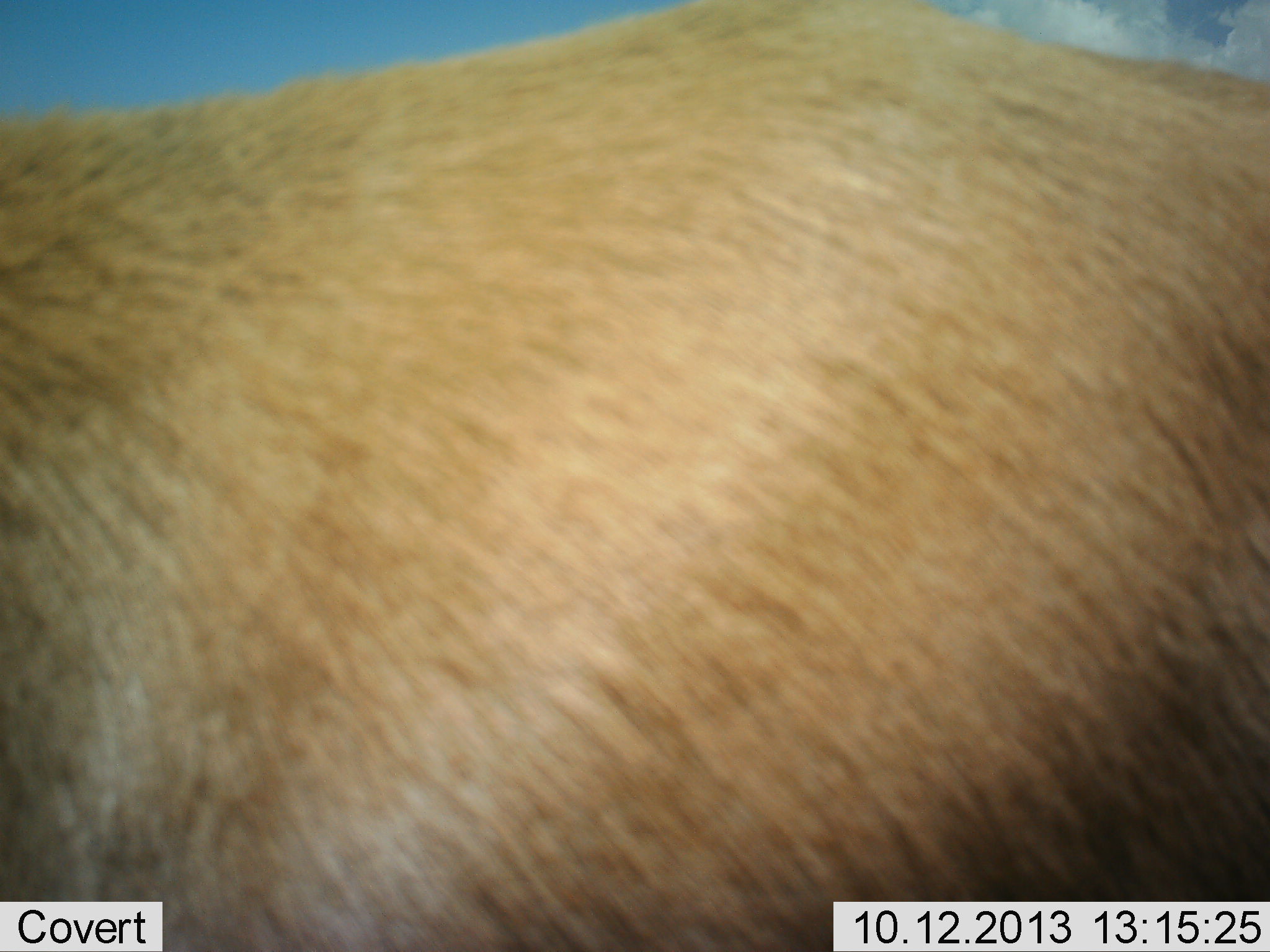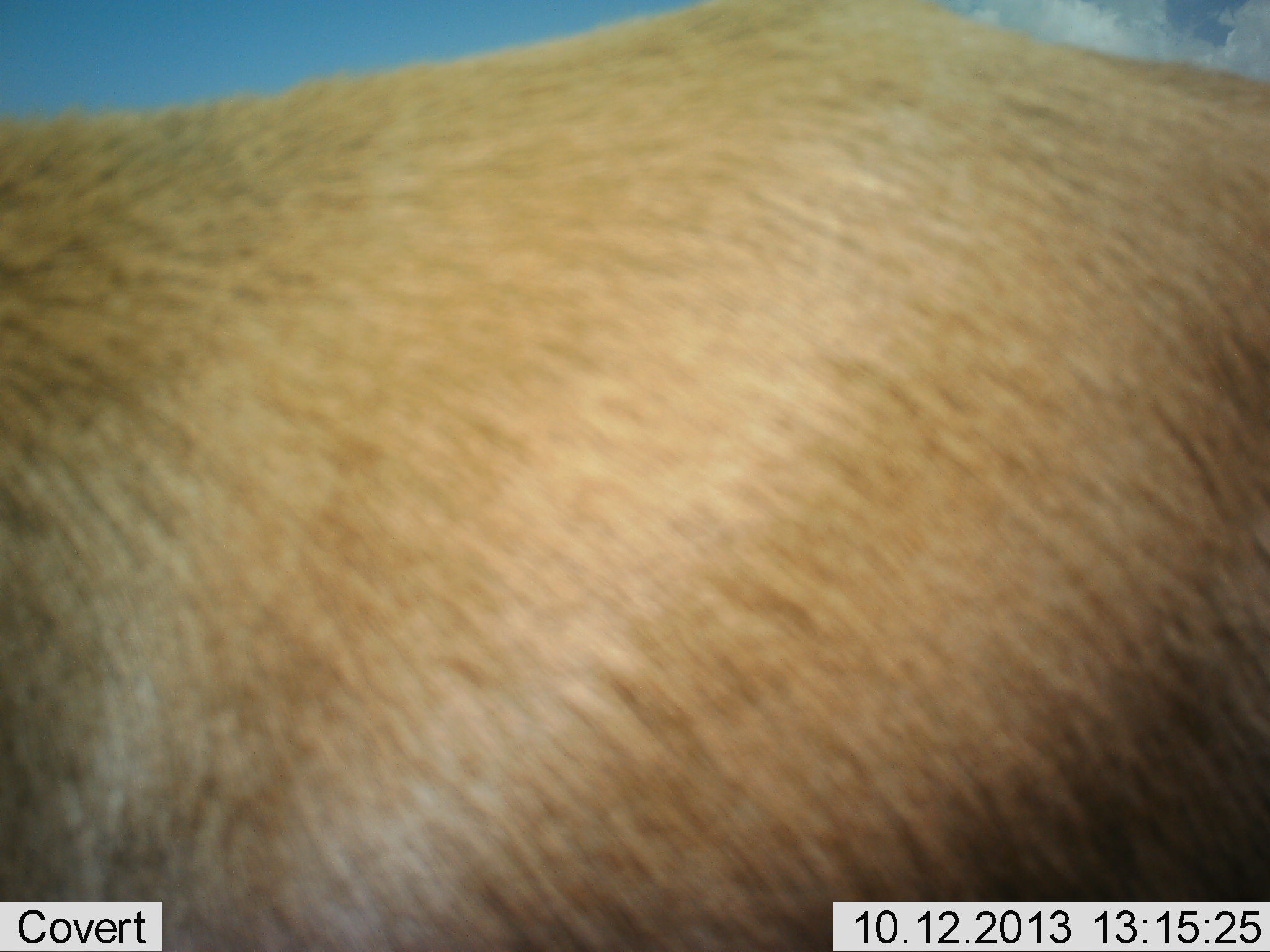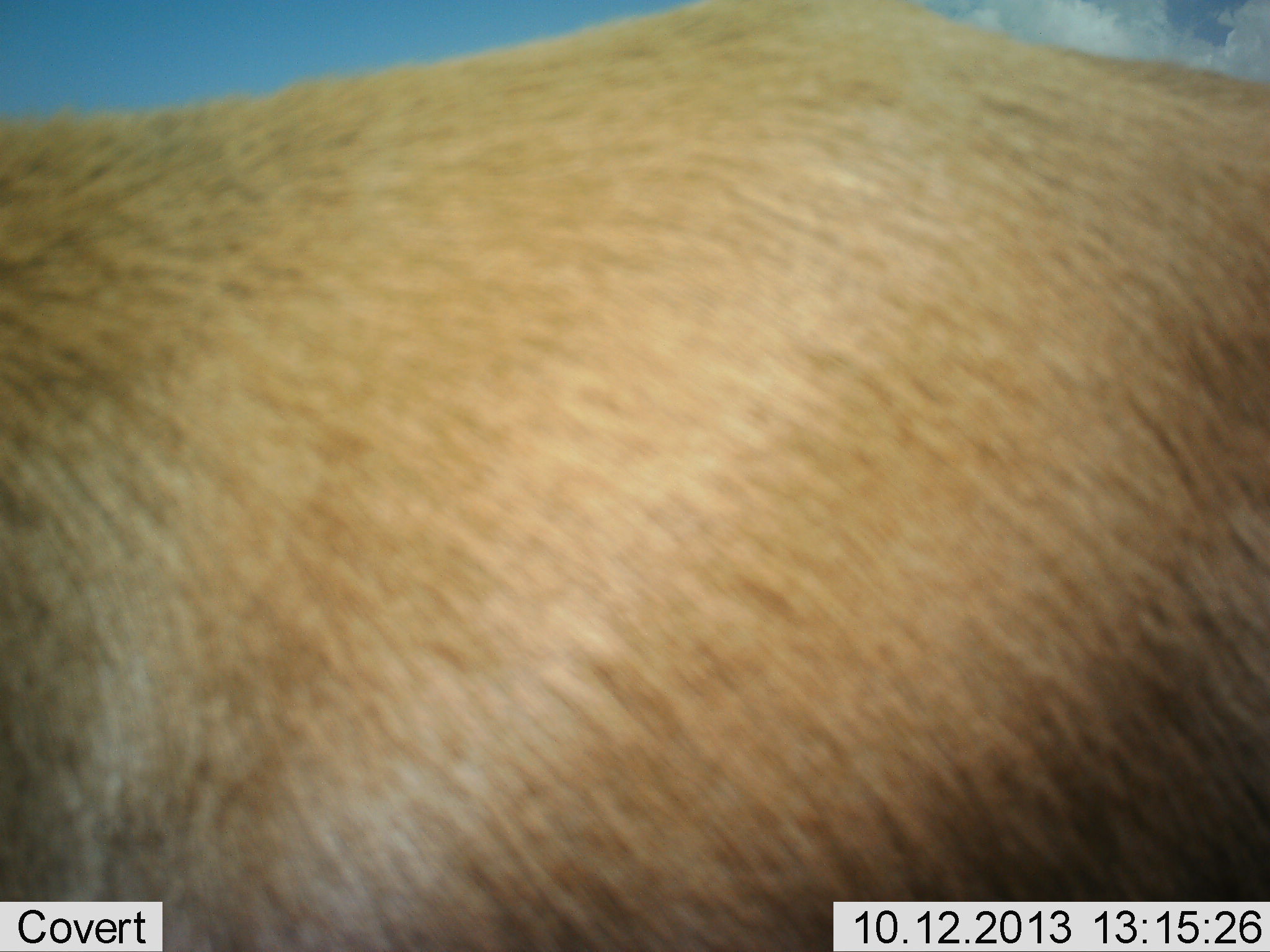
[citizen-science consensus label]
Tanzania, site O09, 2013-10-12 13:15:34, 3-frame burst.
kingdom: Animalia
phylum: Chordata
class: Mammalia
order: Artiodactyla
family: Bovidae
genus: Nanger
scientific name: Nanger granti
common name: grant's gazelle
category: gazellegrants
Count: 1.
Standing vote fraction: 100%.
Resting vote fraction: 0%.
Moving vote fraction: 0%.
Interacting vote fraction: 0%.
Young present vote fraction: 0%.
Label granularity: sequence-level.